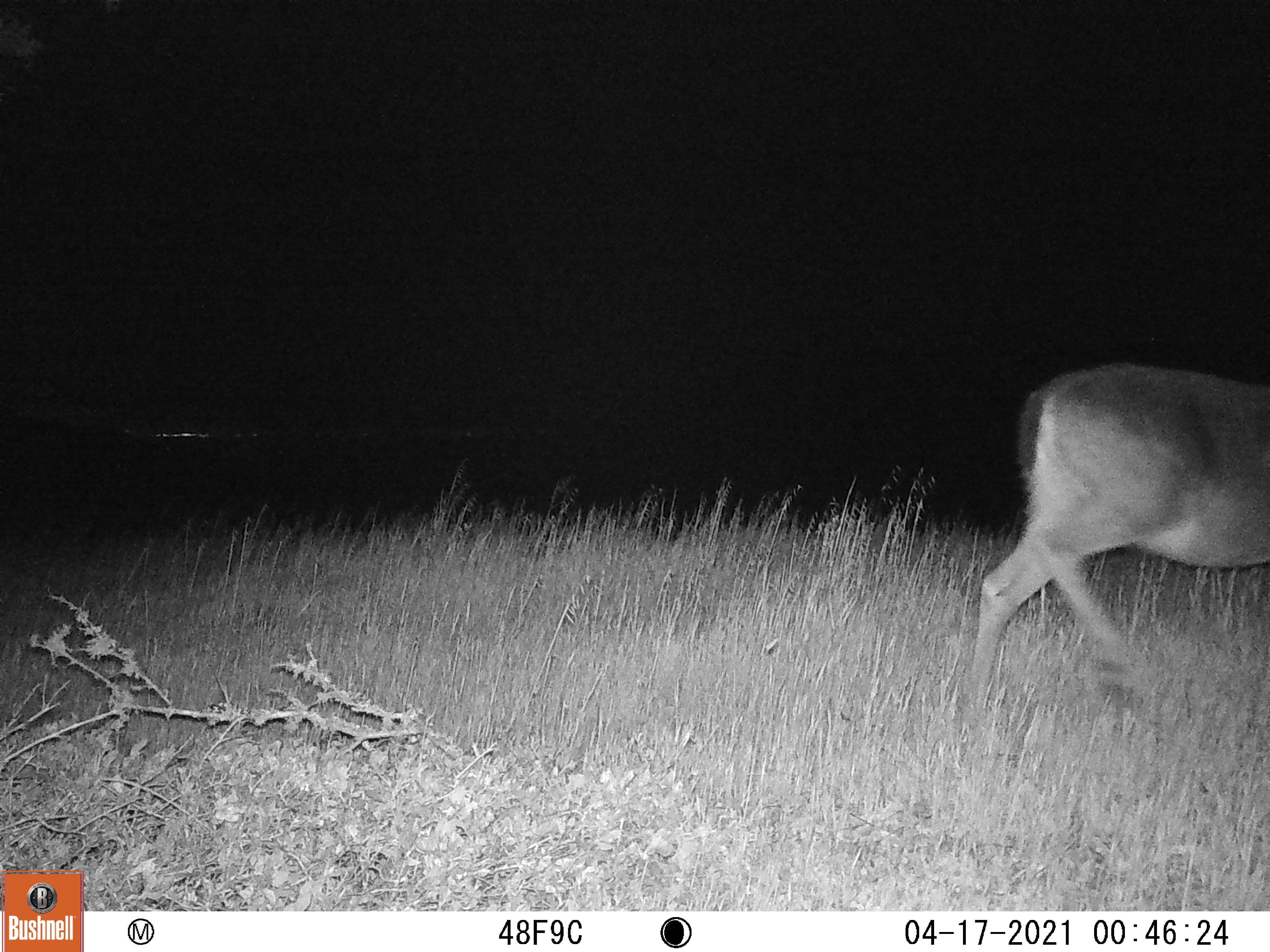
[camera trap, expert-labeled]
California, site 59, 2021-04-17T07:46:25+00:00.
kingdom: Animalia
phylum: Chordata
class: Mammalia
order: Artiodactyla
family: Cervidae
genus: Odocoileus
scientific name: Odocoileus hemionus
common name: mule deer